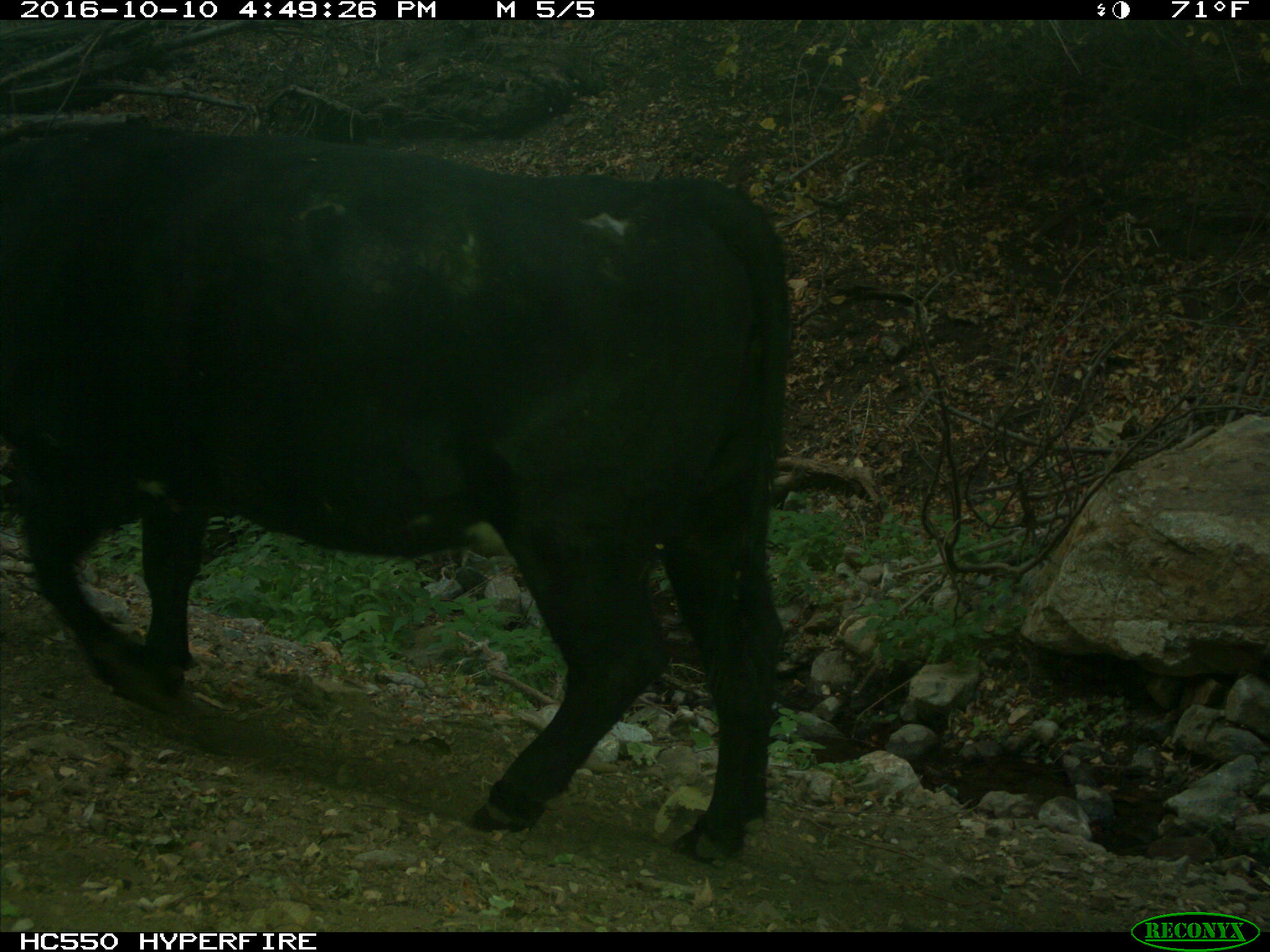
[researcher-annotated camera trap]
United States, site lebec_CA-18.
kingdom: Animalia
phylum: Chordata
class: Mammalia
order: Artiodactyla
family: Bovidae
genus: Bos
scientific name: Bos taurus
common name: domestic cow